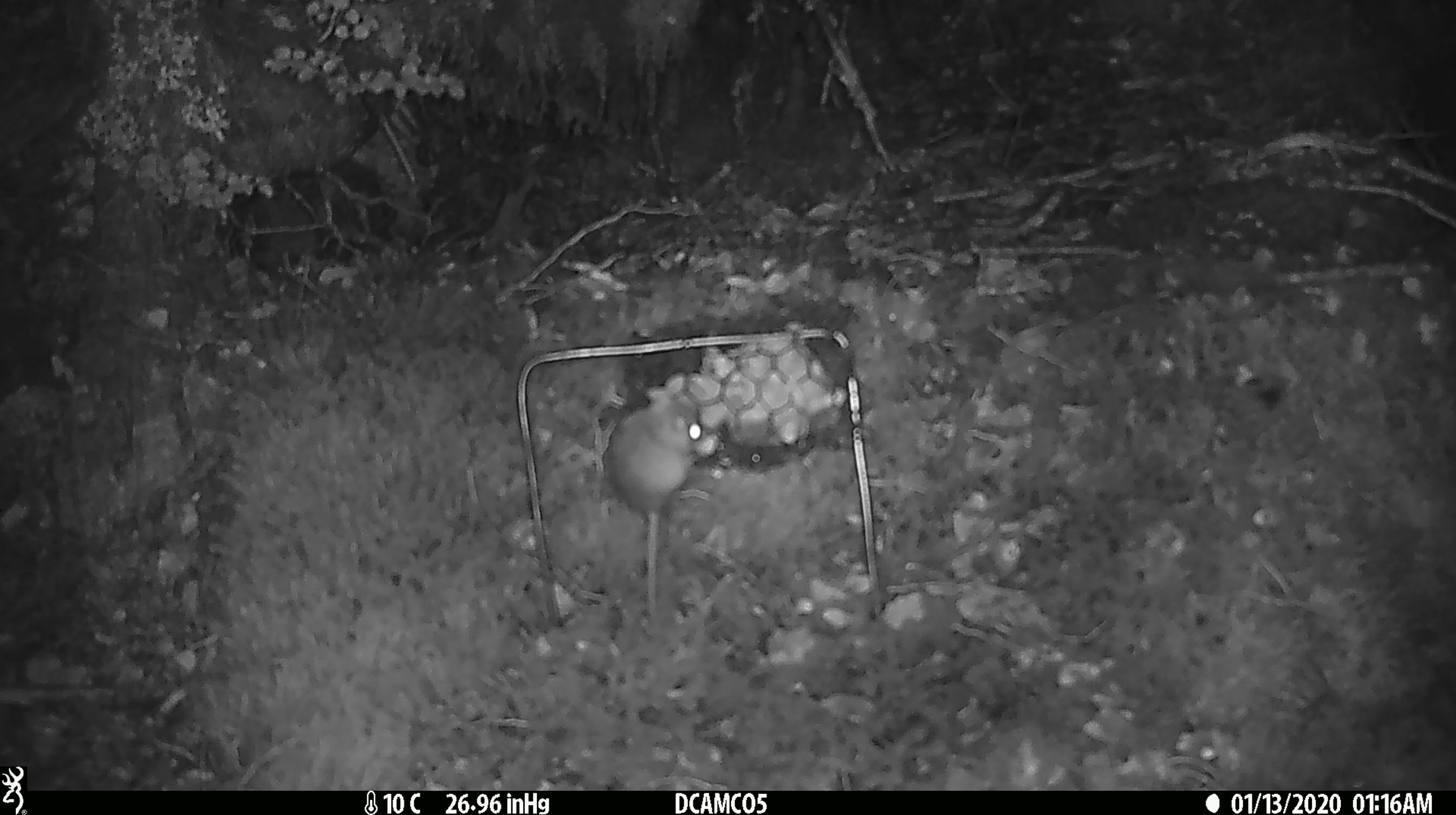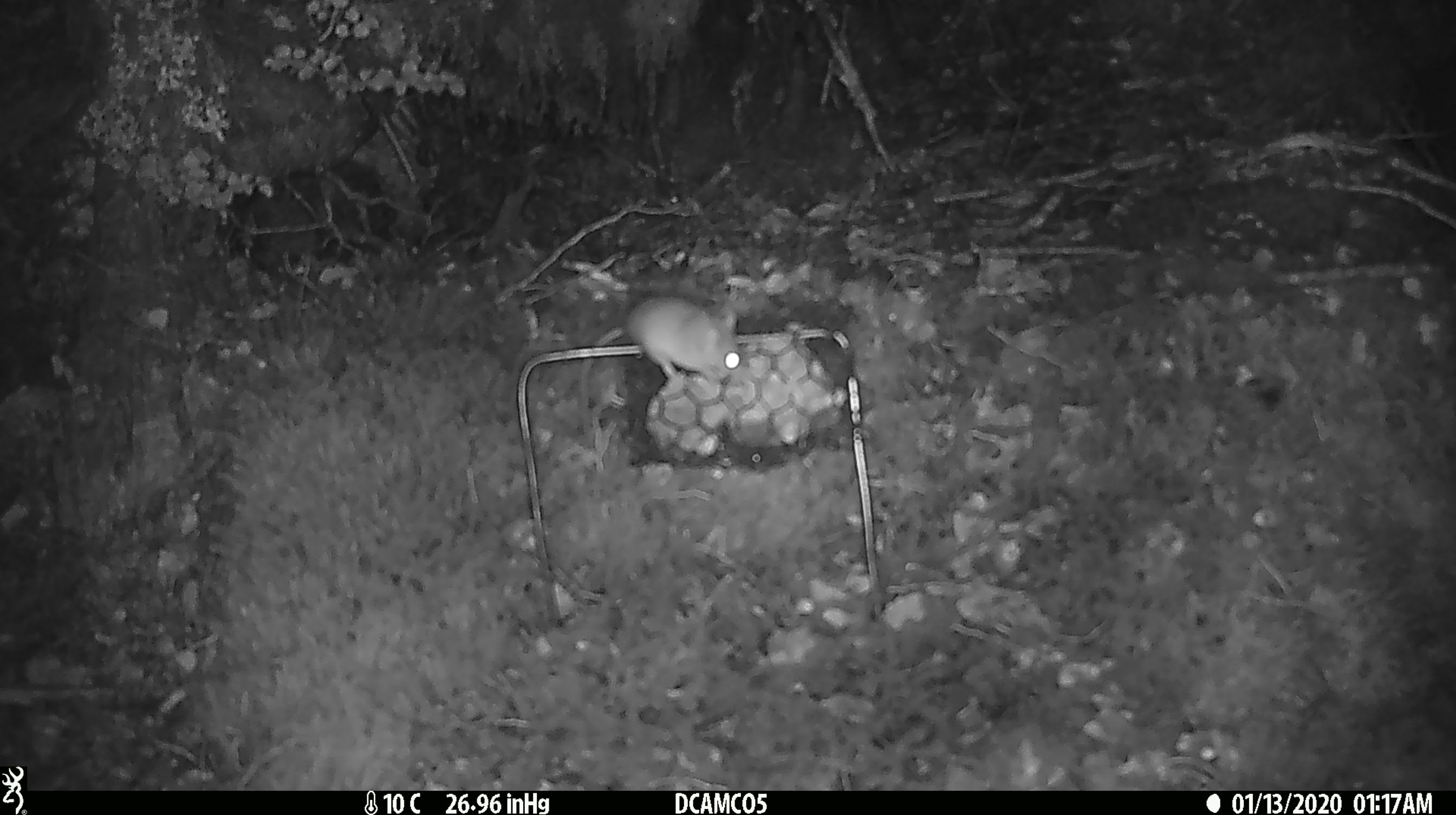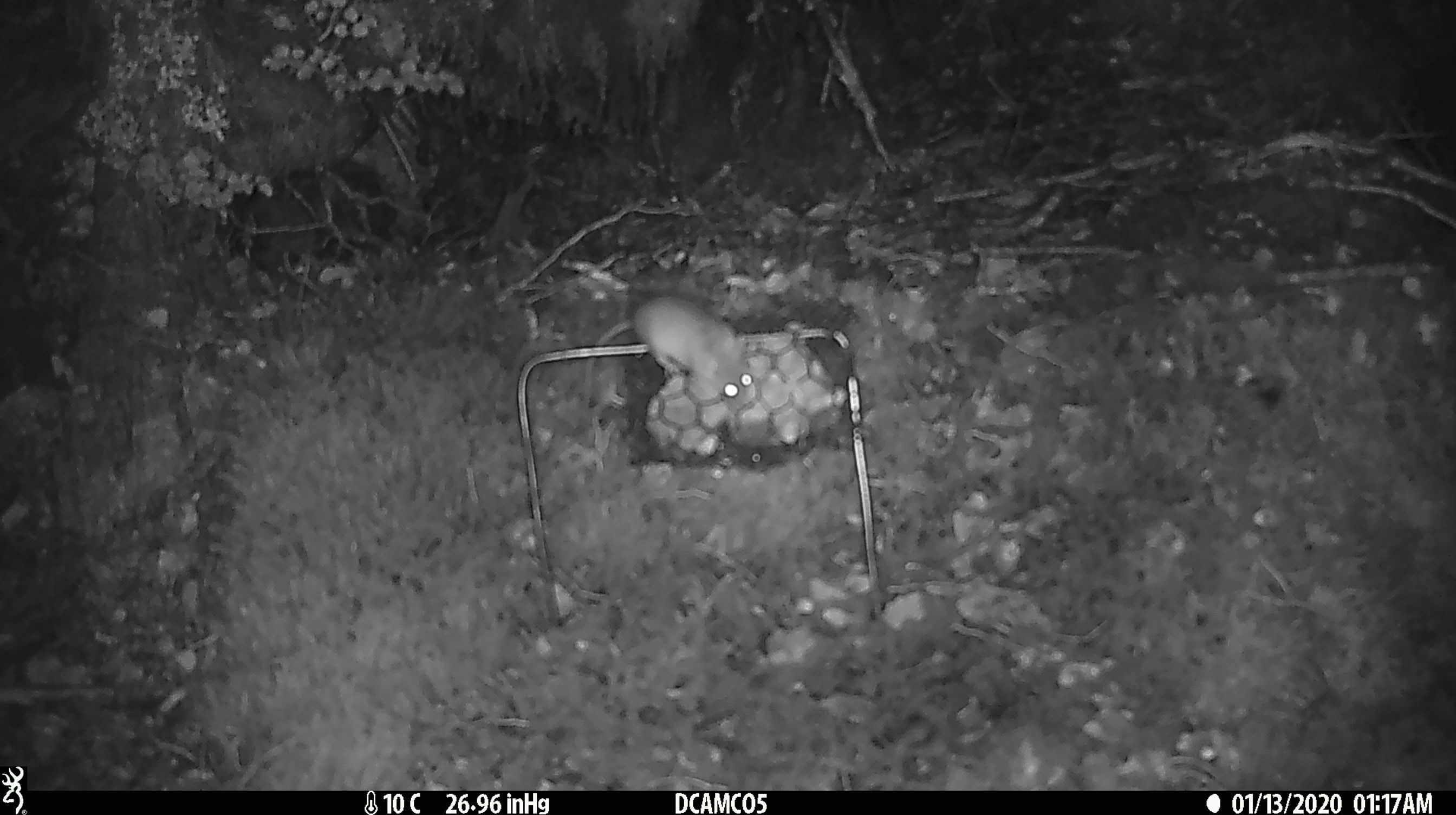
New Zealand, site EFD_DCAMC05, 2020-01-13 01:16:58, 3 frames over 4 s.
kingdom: Animalia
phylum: Chordata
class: Mammalia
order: Rodentia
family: Muridae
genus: Mus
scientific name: Mus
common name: mouse